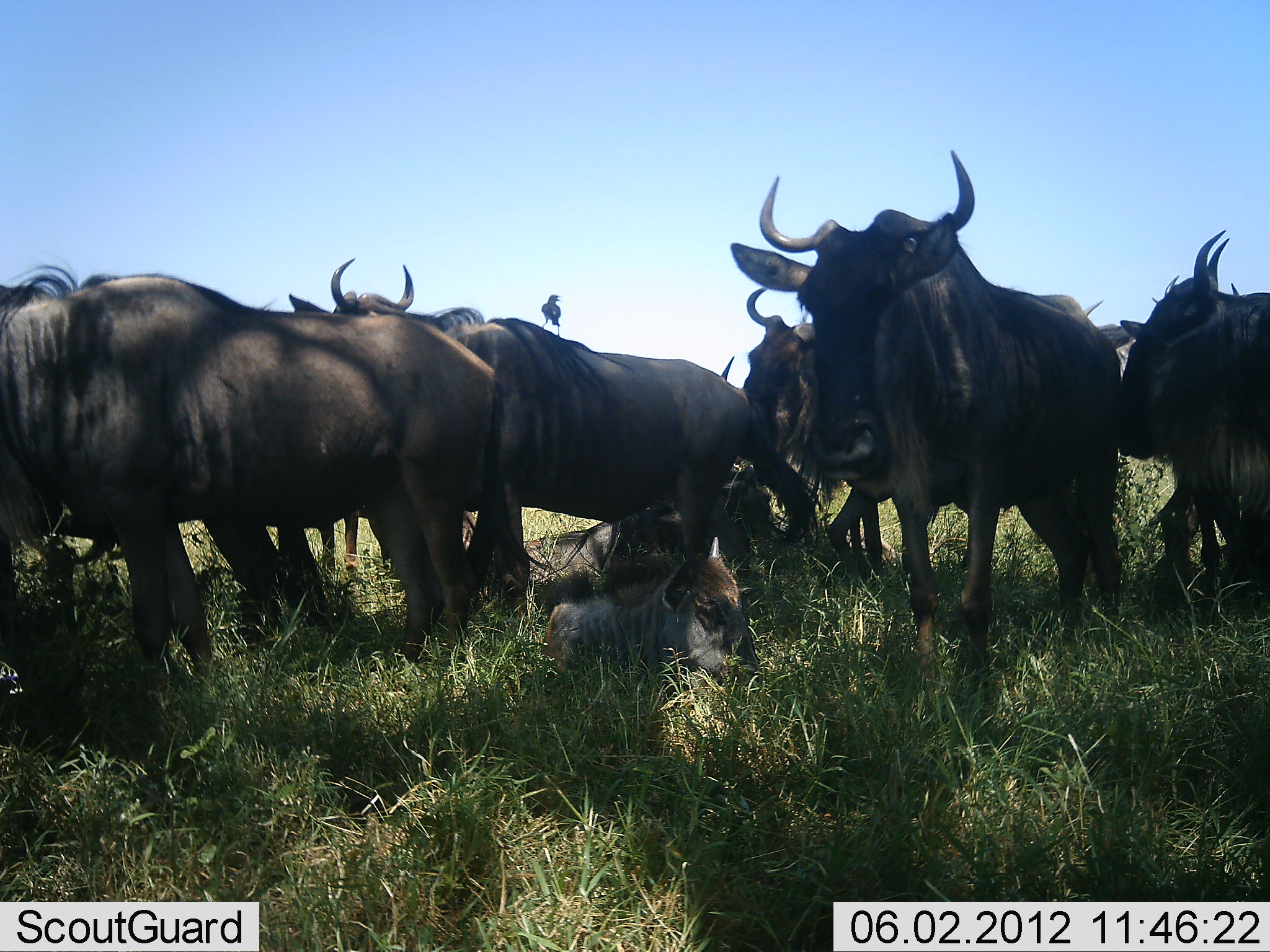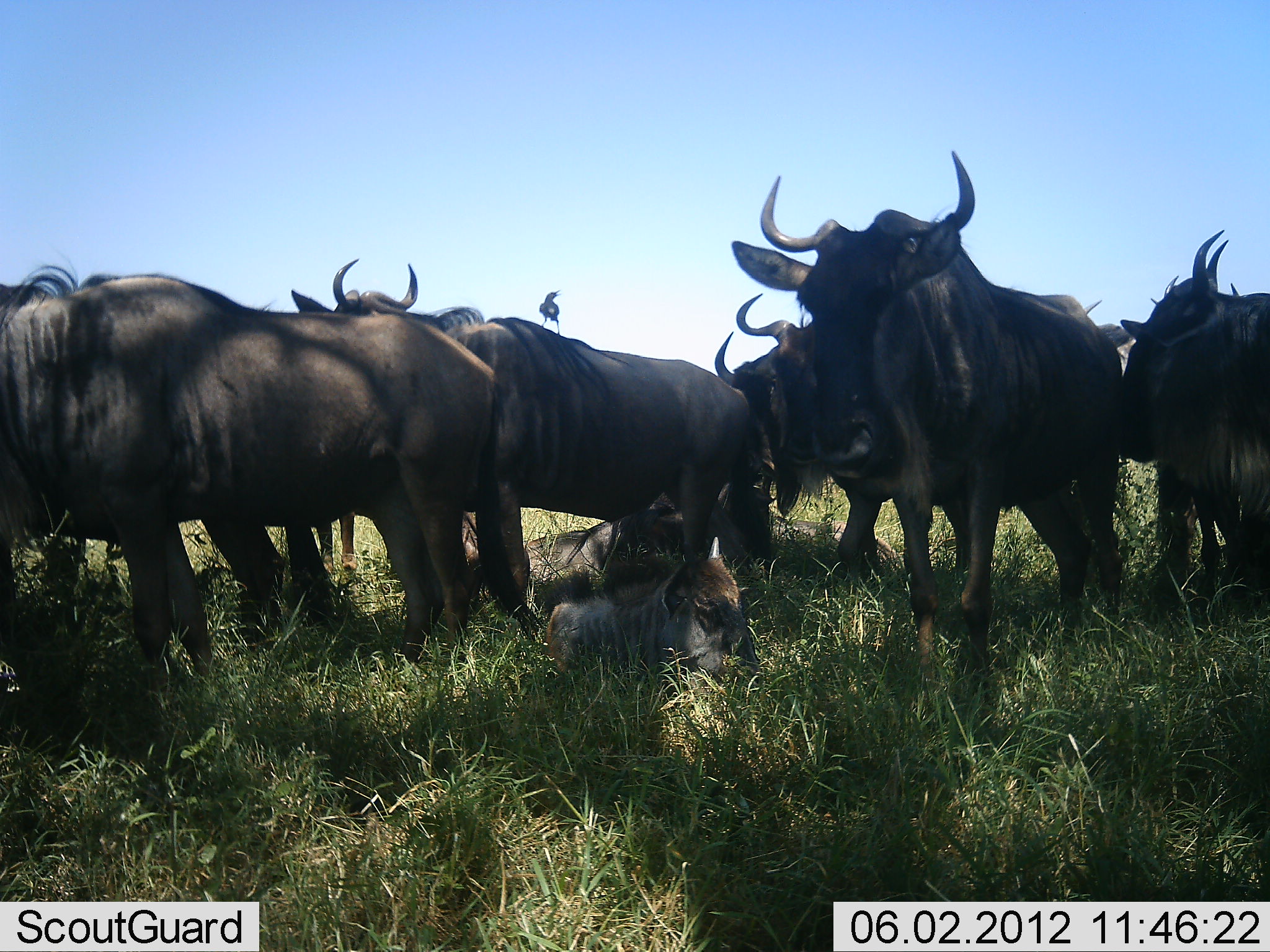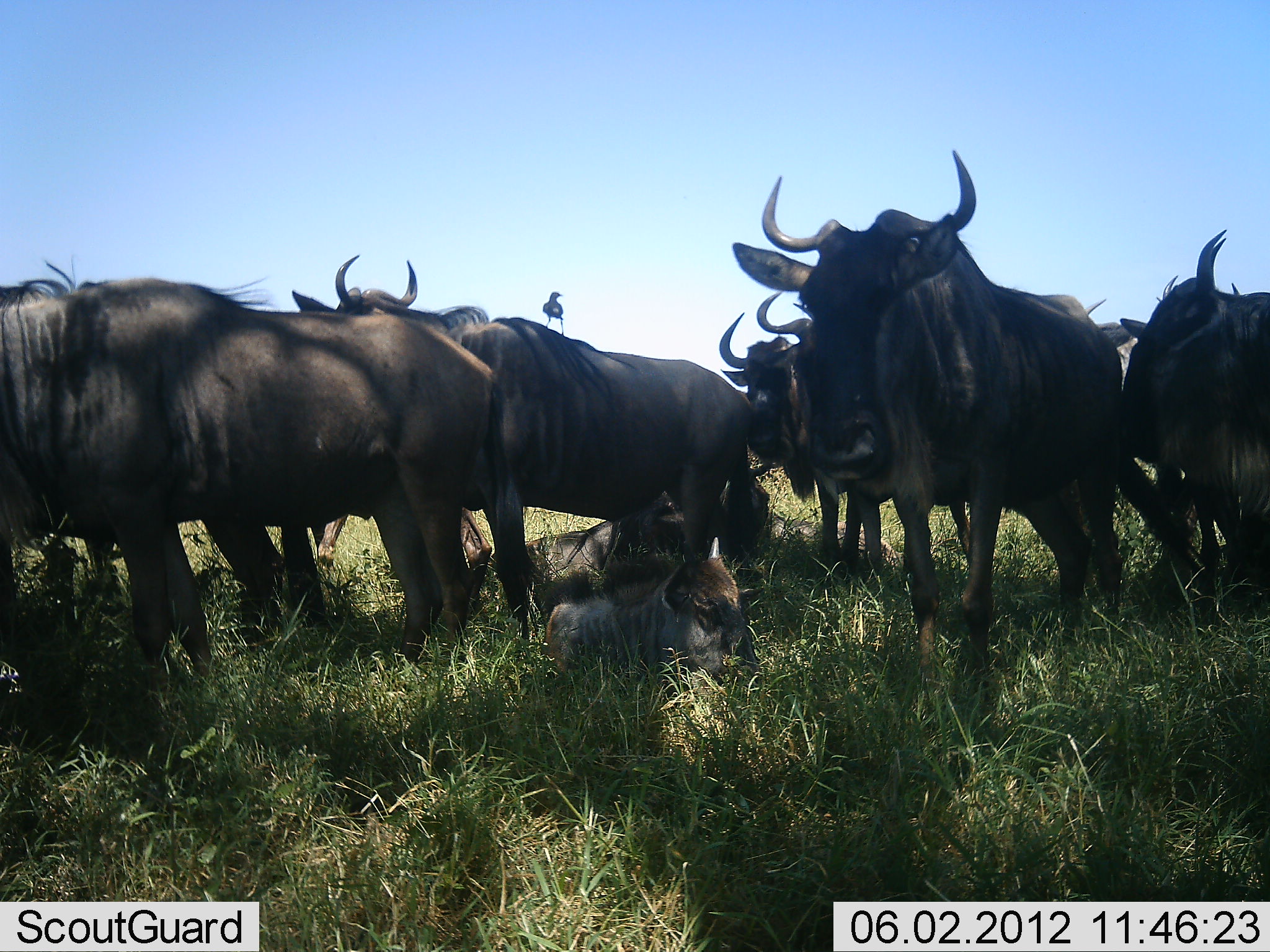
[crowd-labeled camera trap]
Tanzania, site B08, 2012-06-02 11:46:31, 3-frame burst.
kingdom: Animalia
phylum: Chordata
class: Mammalia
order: Artiodactyla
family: Bovidae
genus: Connochaetes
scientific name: Connochaetes taurinus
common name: blue wildebeest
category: wildebeest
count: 10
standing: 85%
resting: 77%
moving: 8%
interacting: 15%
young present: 69%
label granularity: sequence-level